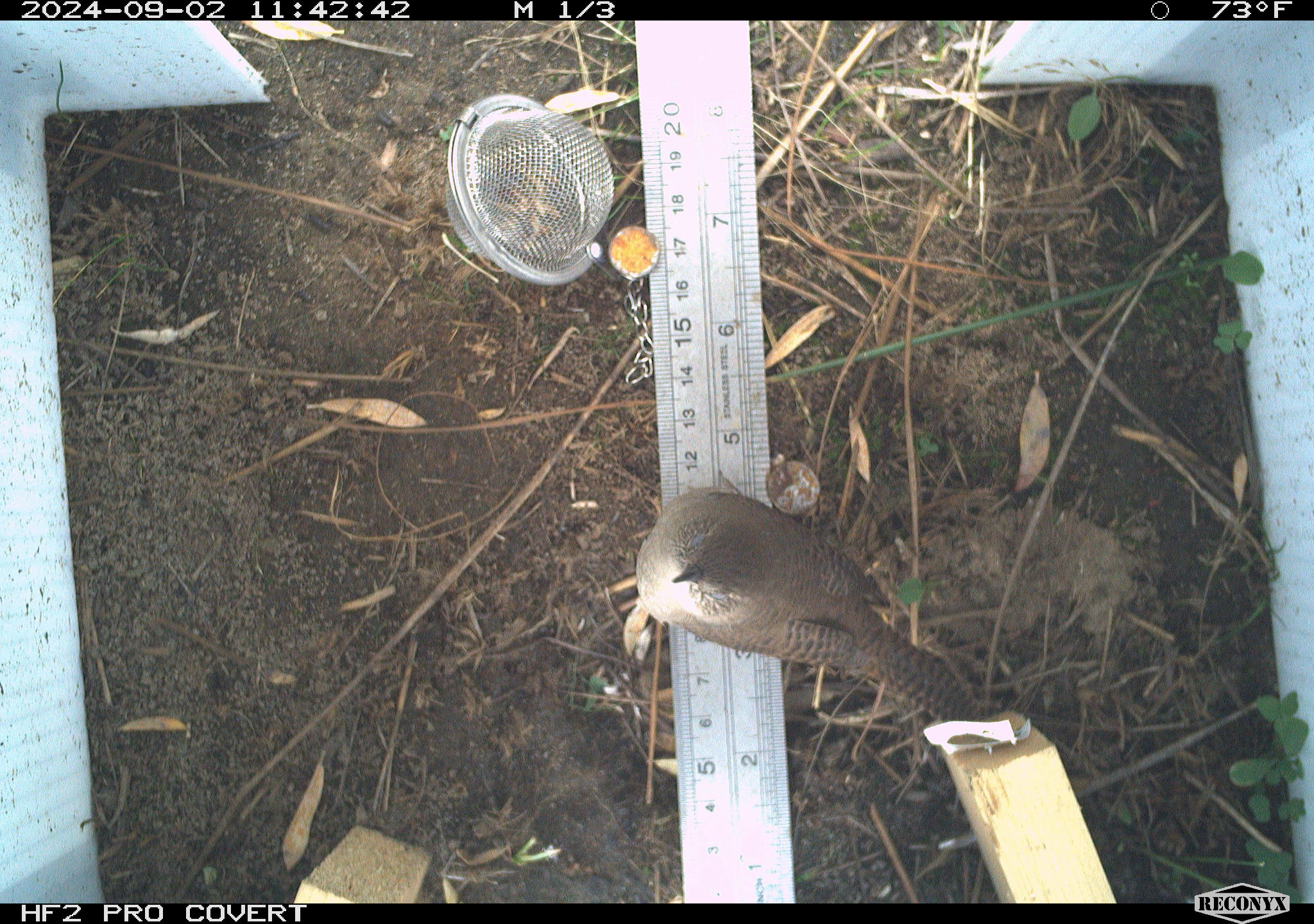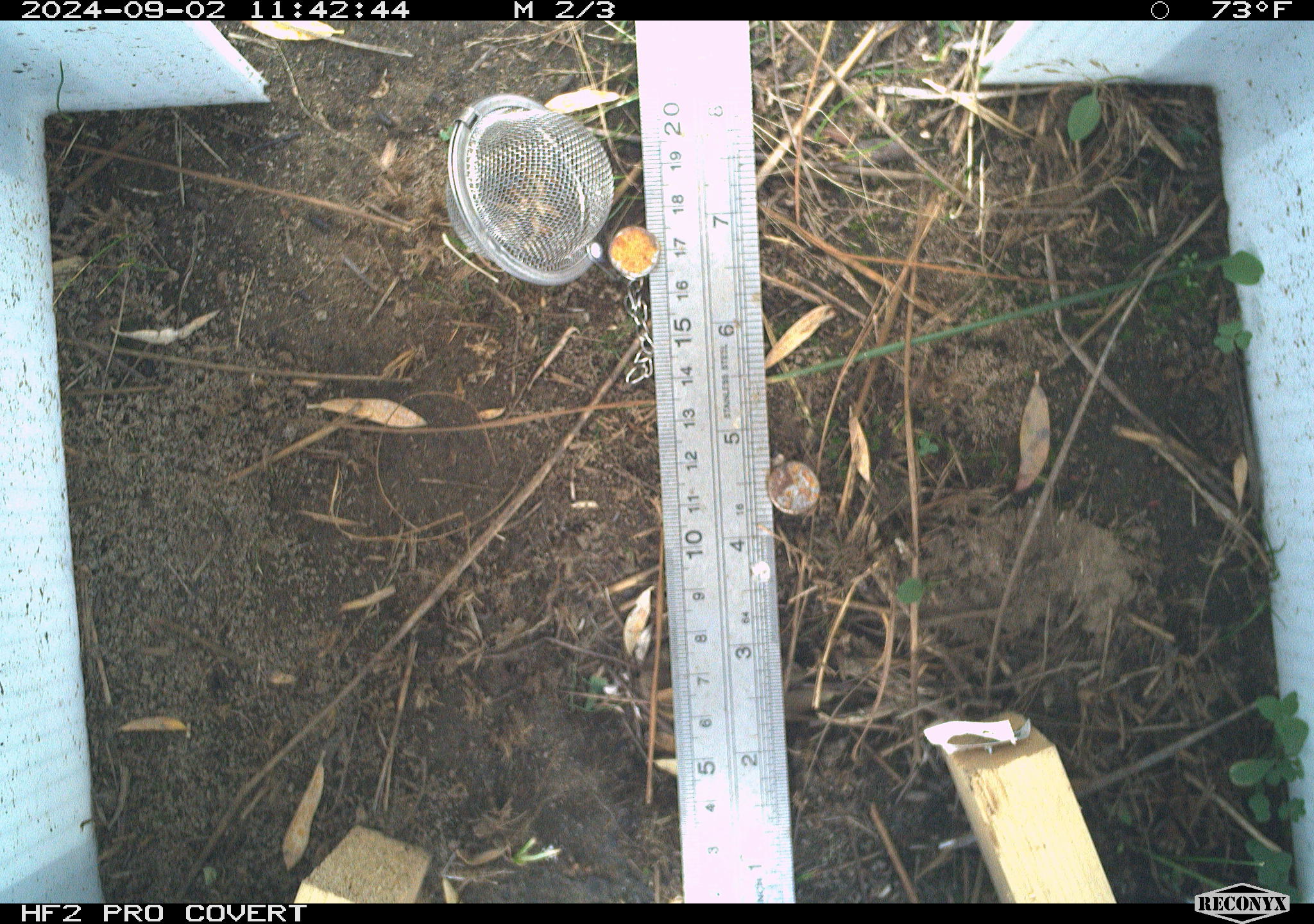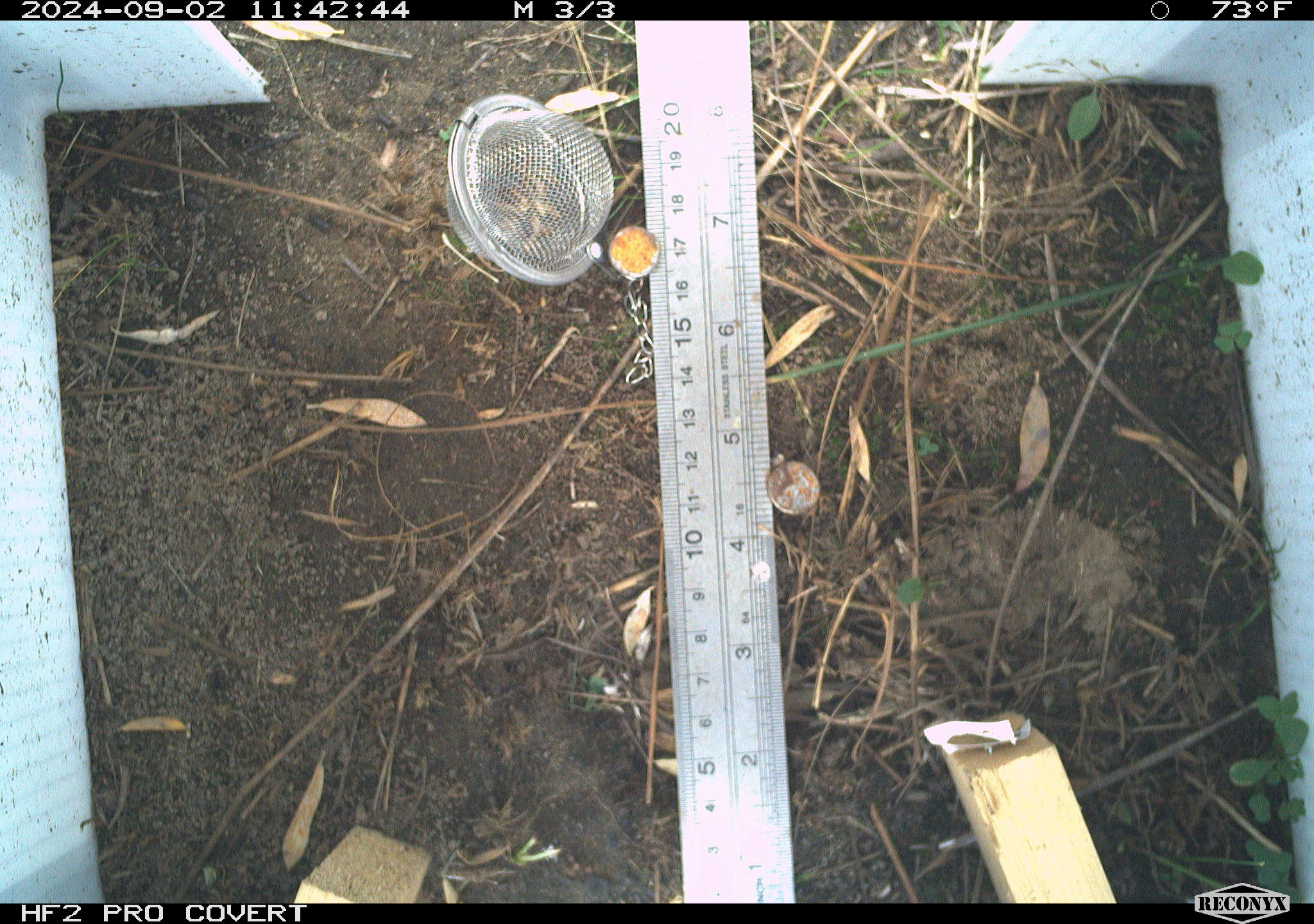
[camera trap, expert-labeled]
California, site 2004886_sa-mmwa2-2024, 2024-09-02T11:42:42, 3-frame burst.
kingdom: Animalia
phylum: Chordata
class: Aves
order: Passeriformes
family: Troglodytidae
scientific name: Troglodytidae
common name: wren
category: troglodytidae family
Troglodytidae family (wren) (Troglodytidae).